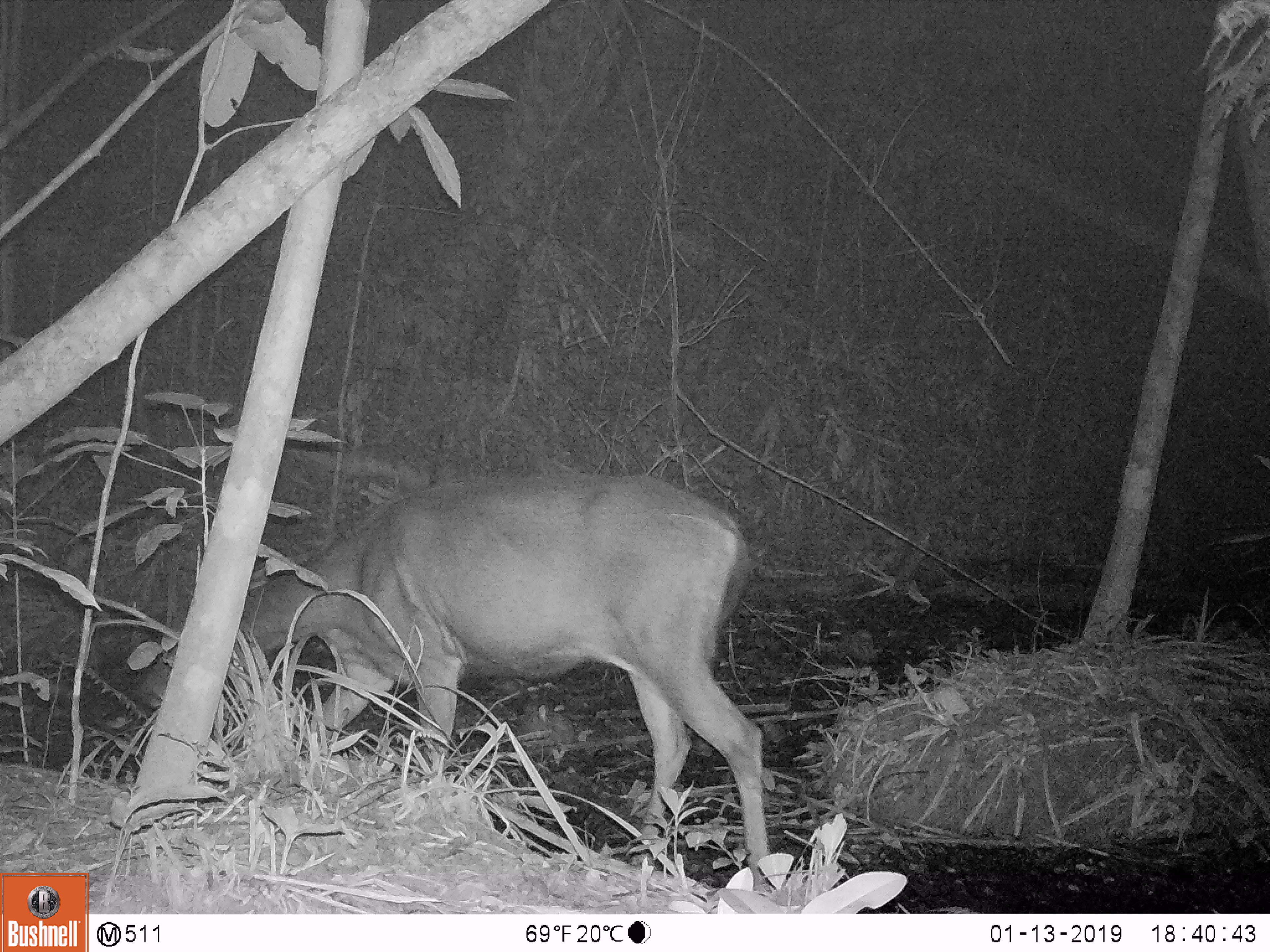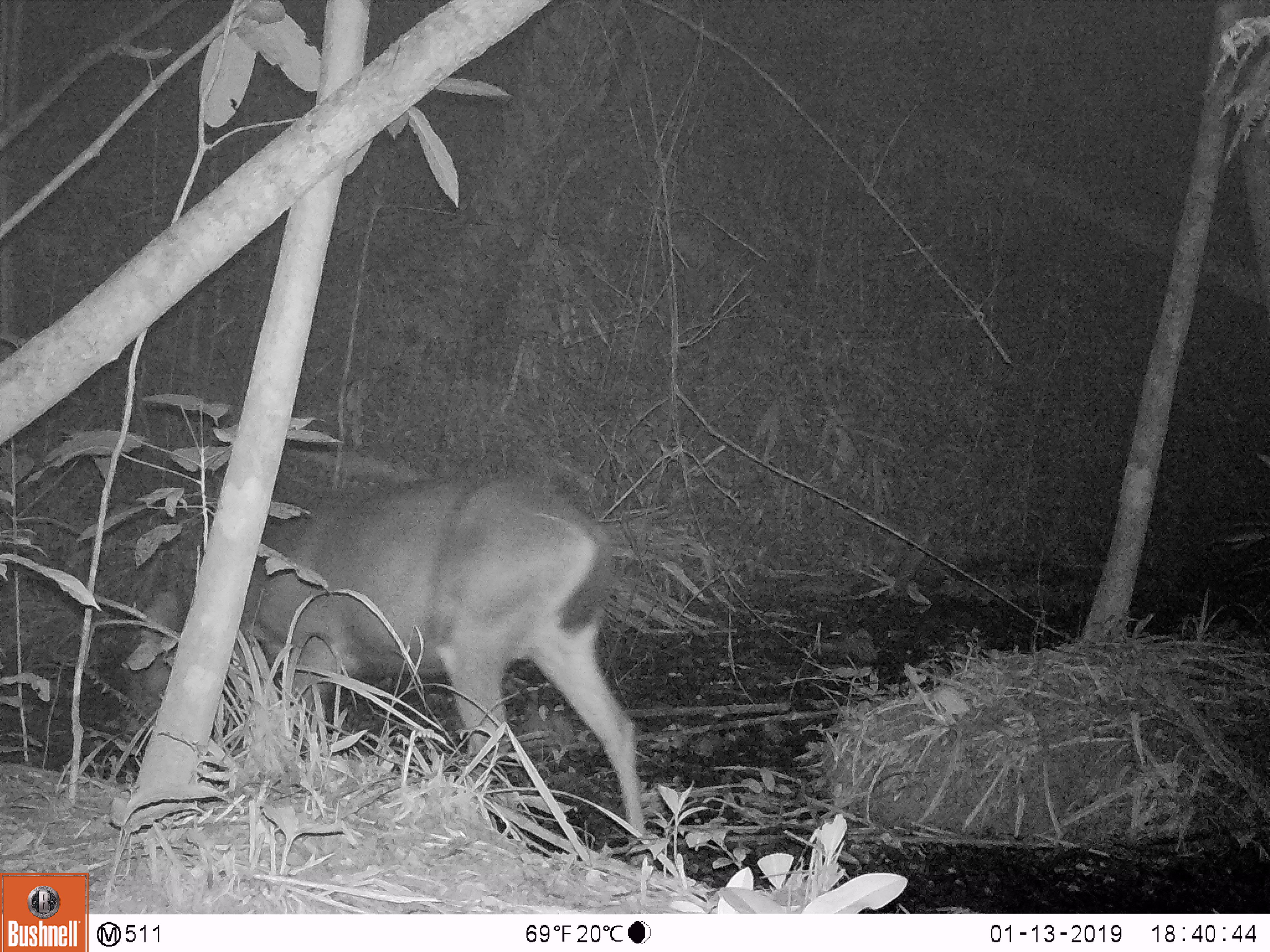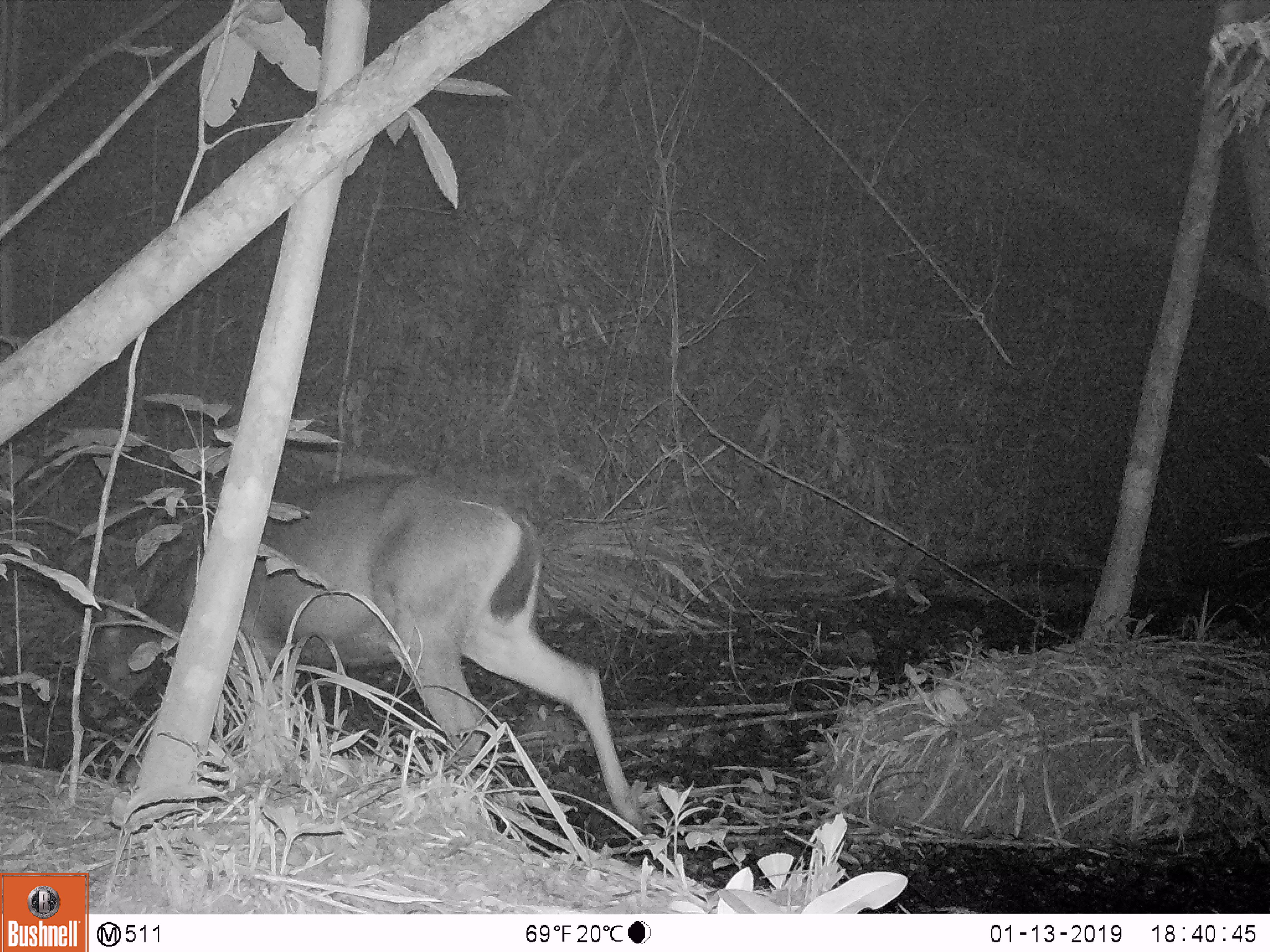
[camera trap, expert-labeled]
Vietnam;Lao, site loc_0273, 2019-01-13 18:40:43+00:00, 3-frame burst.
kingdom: Animalia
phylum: Chordata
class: Mammalia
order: Artiodactyla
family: Cervidae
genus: Rusa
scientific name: Rusa unicolor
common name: sambar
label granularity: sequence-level